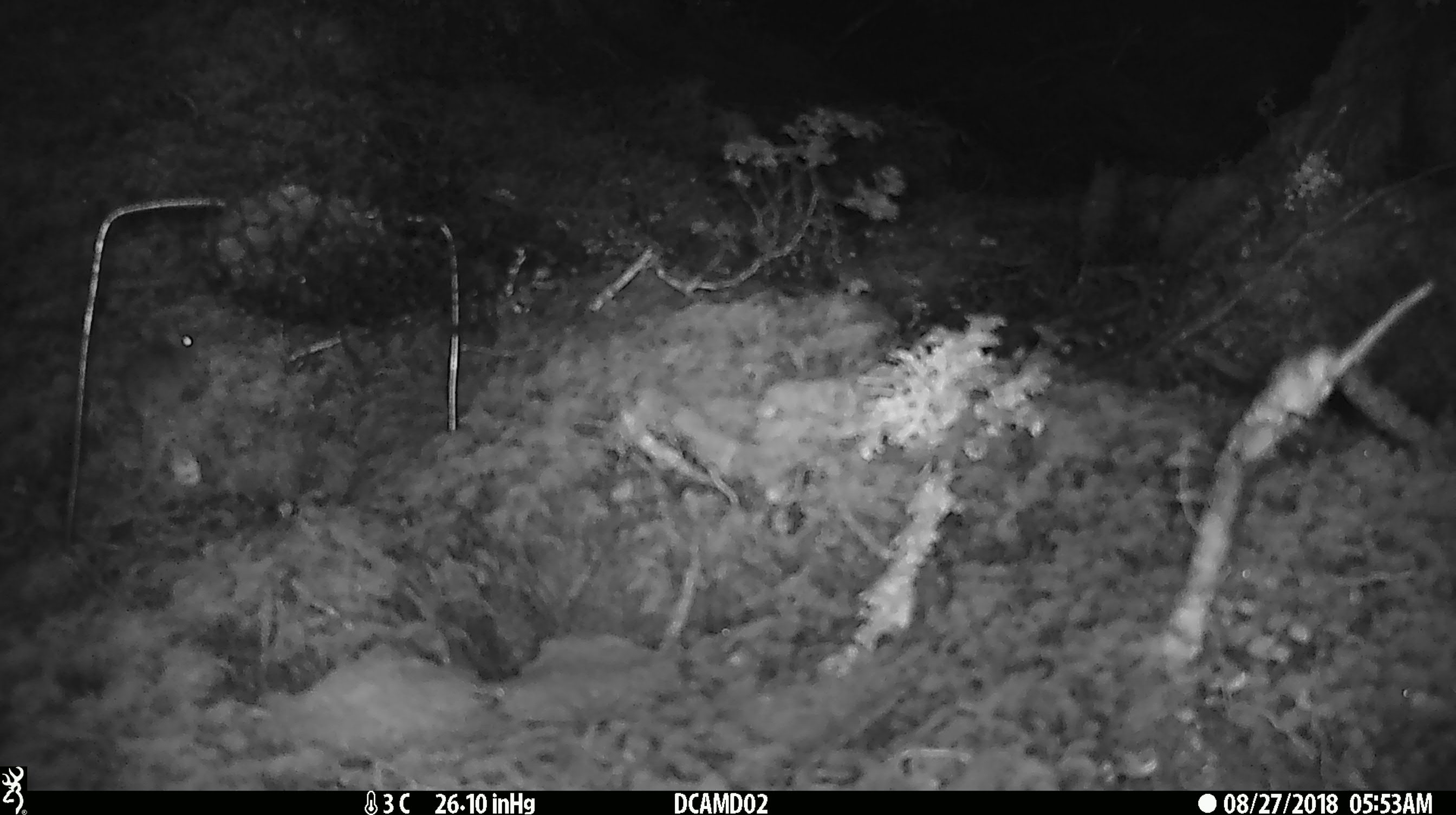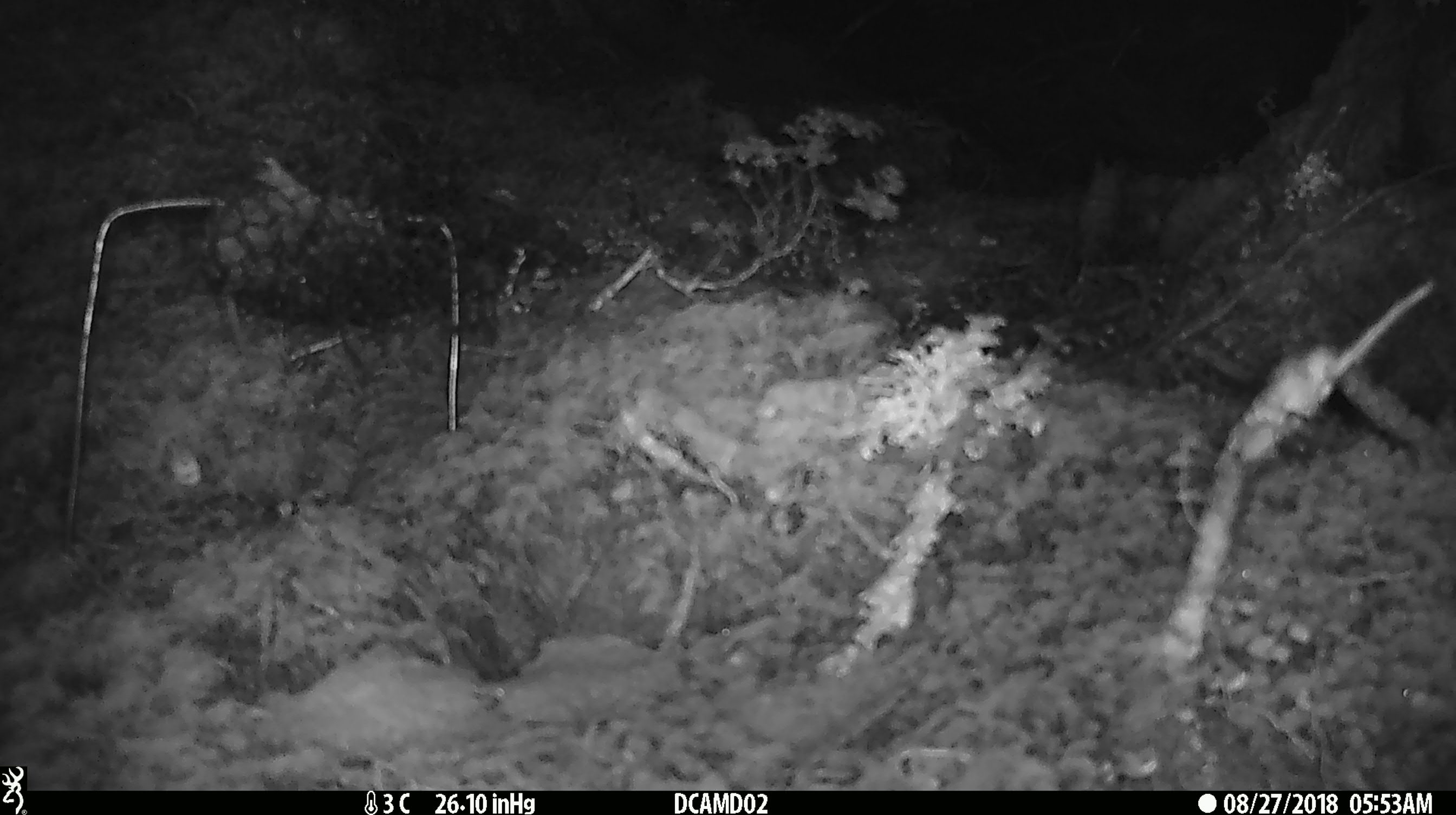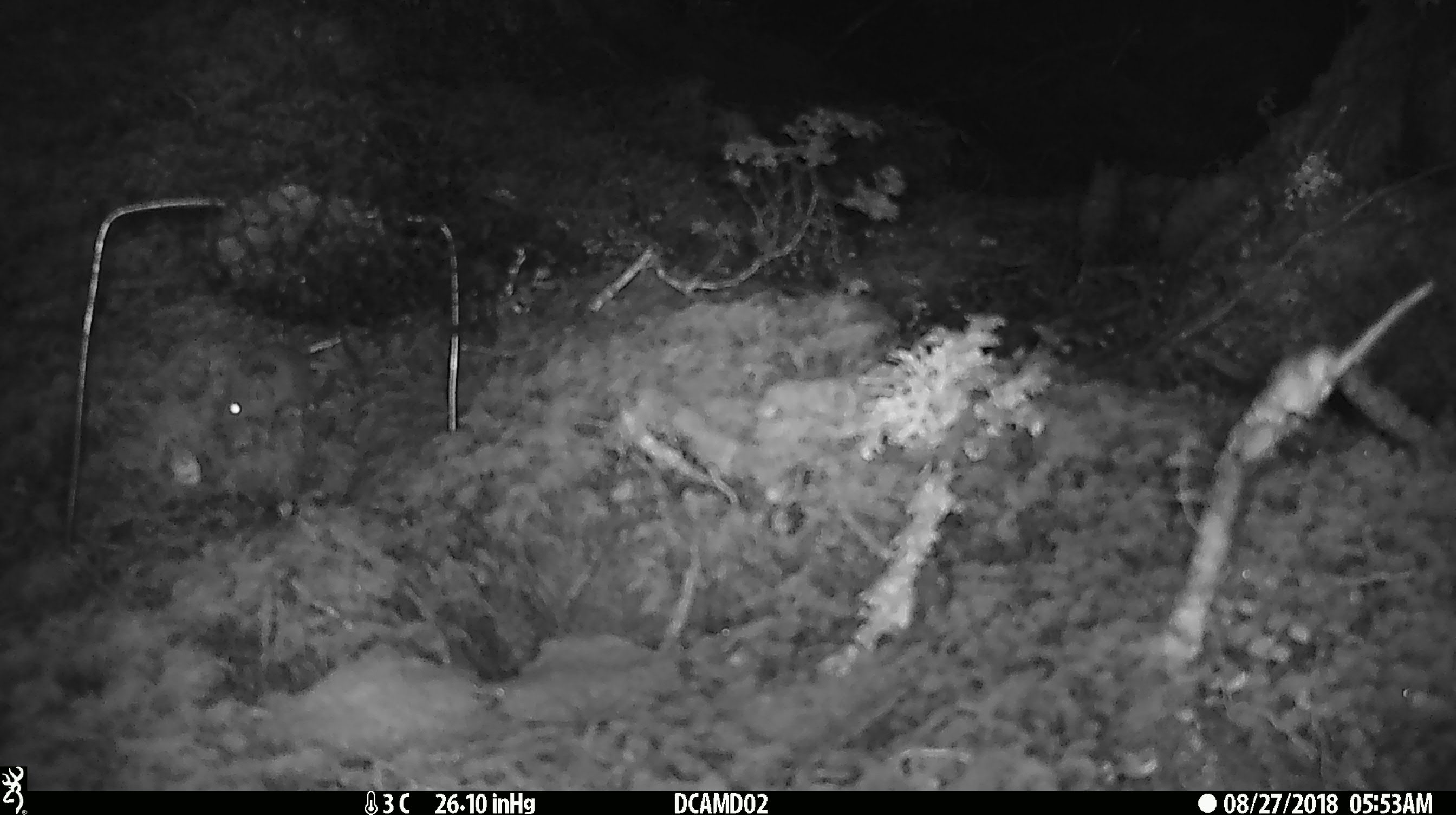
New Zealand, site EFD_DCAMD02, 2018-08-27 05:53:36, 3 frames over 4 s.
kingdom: Animalia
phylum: Chordata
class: Mammalia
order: Rodentia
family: Muridae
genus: Mus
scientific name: Mus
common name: mouse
Mouse (Mus).